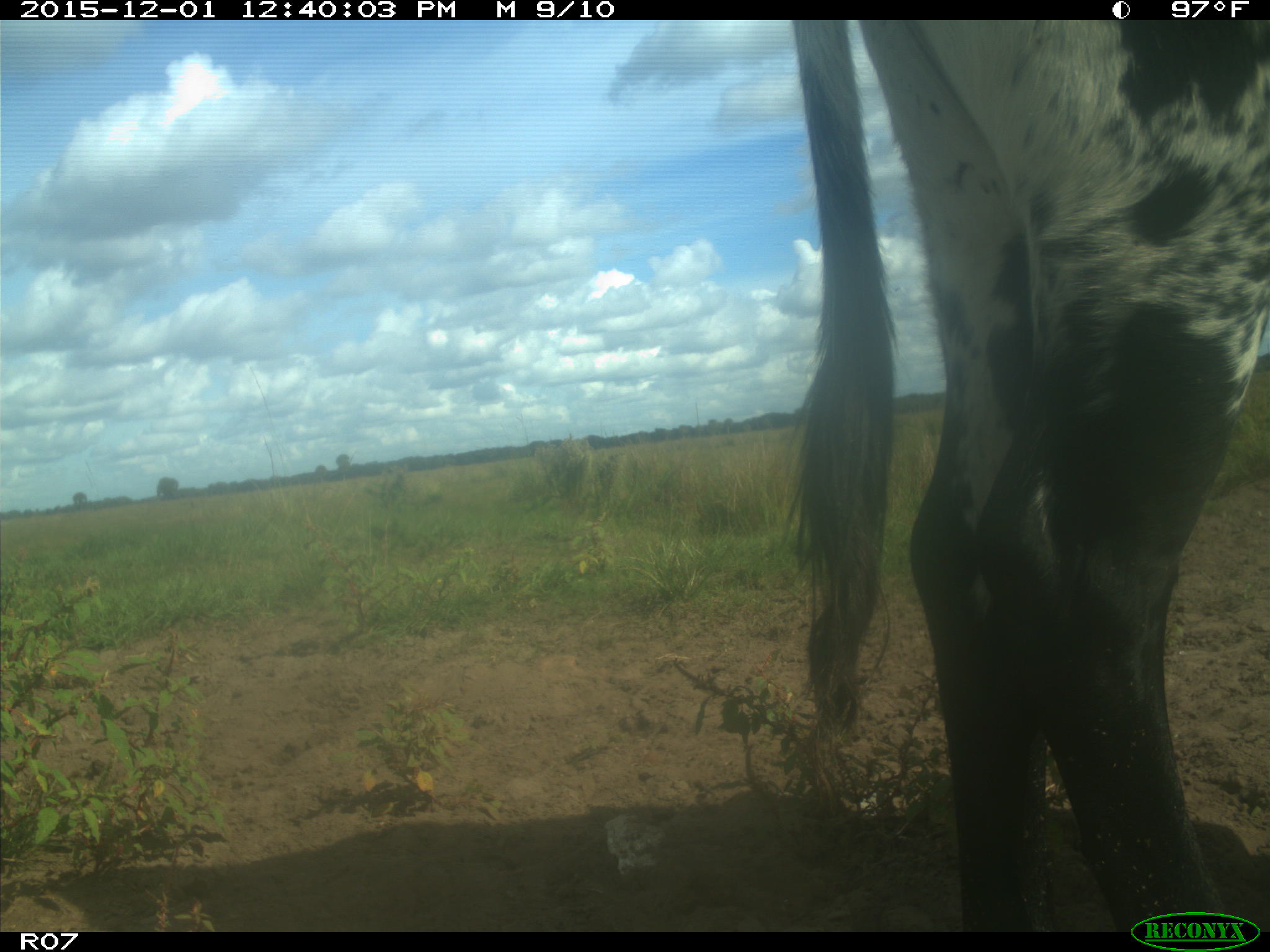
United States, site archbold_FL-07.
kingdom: Animalia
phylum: Chordata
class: Mammalia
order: Artiodactyla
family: Bovidae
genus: Bos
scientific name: Bos taurus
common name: domestic cow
Bos taurus (domestic cow).